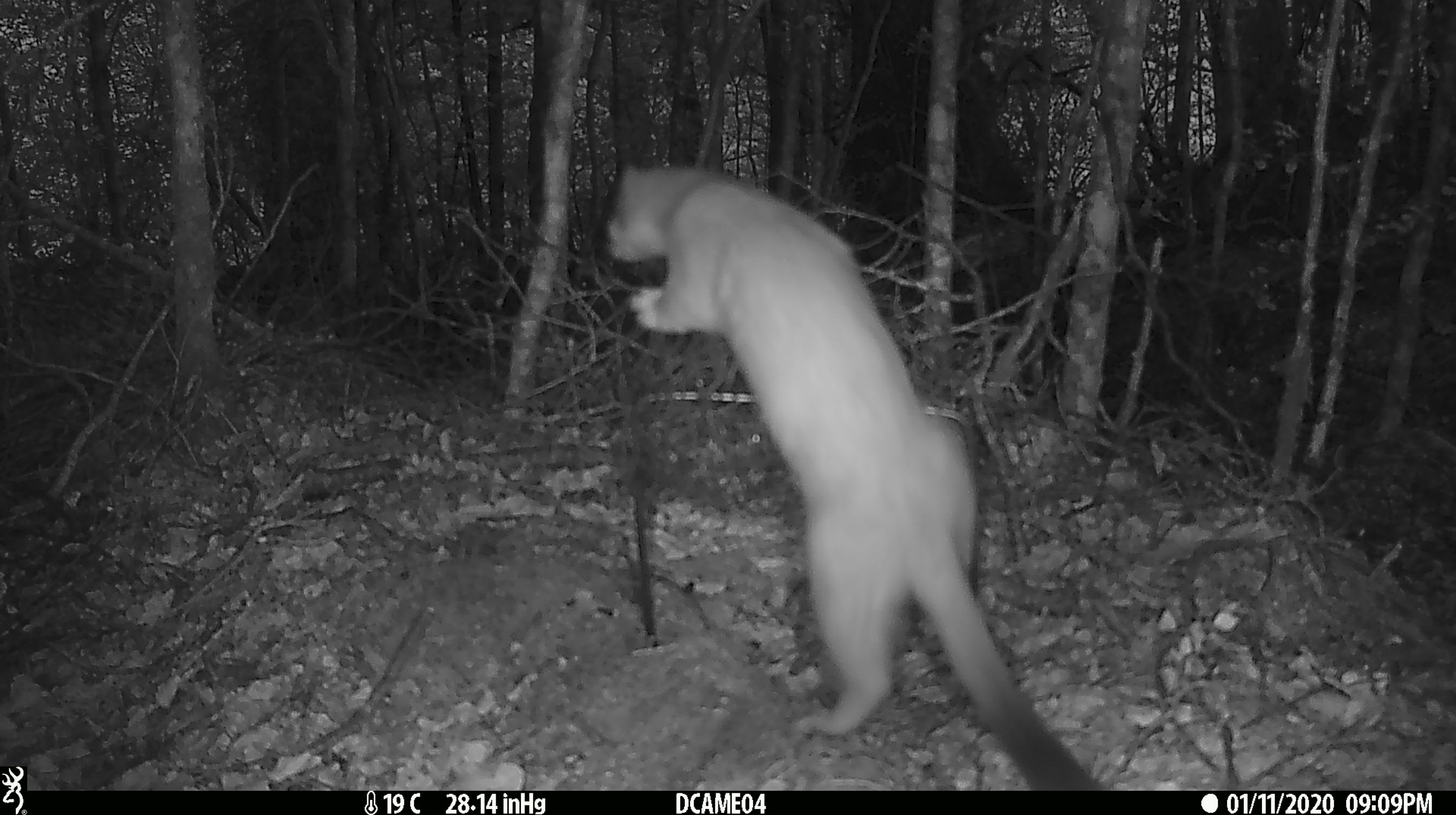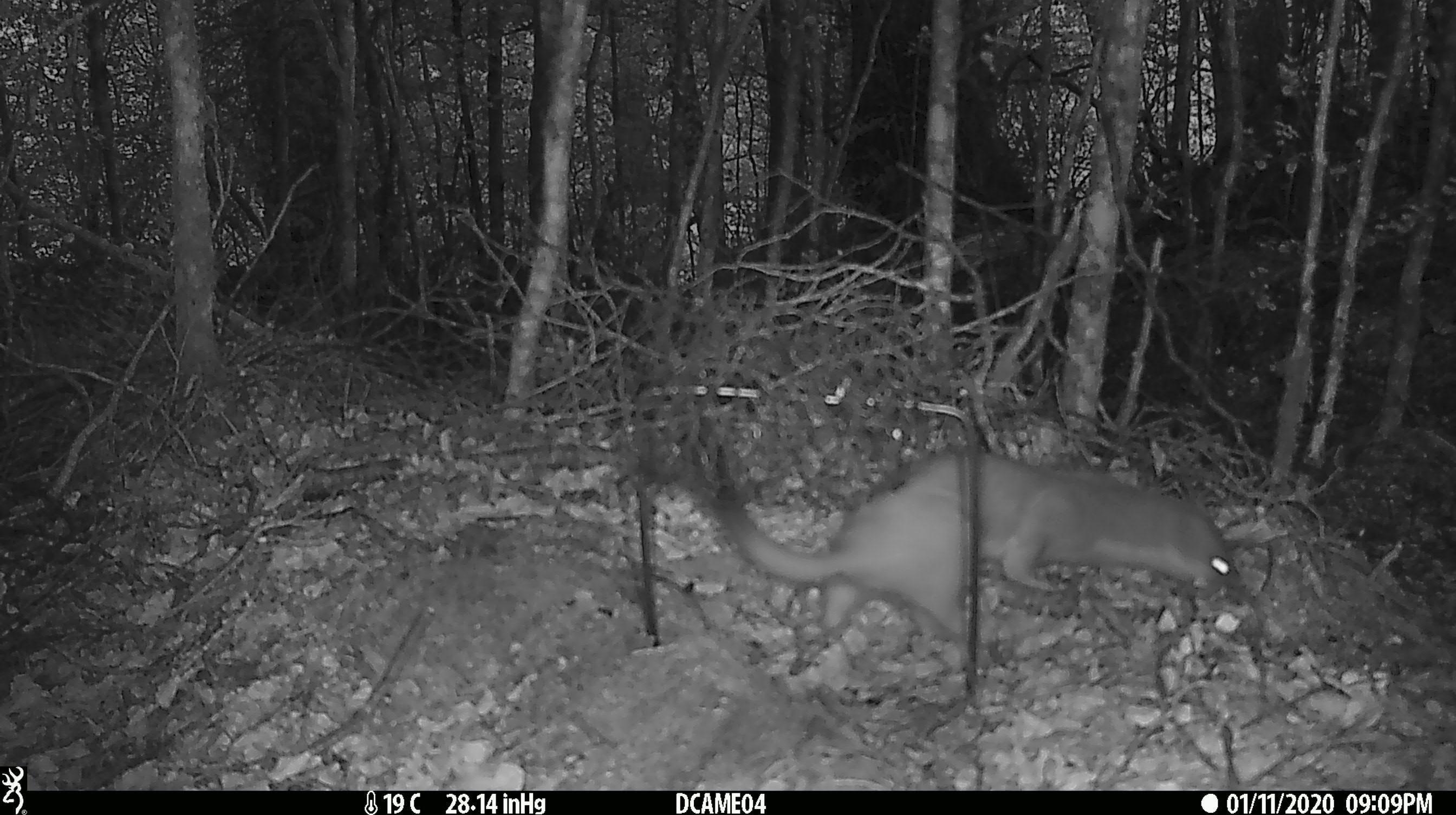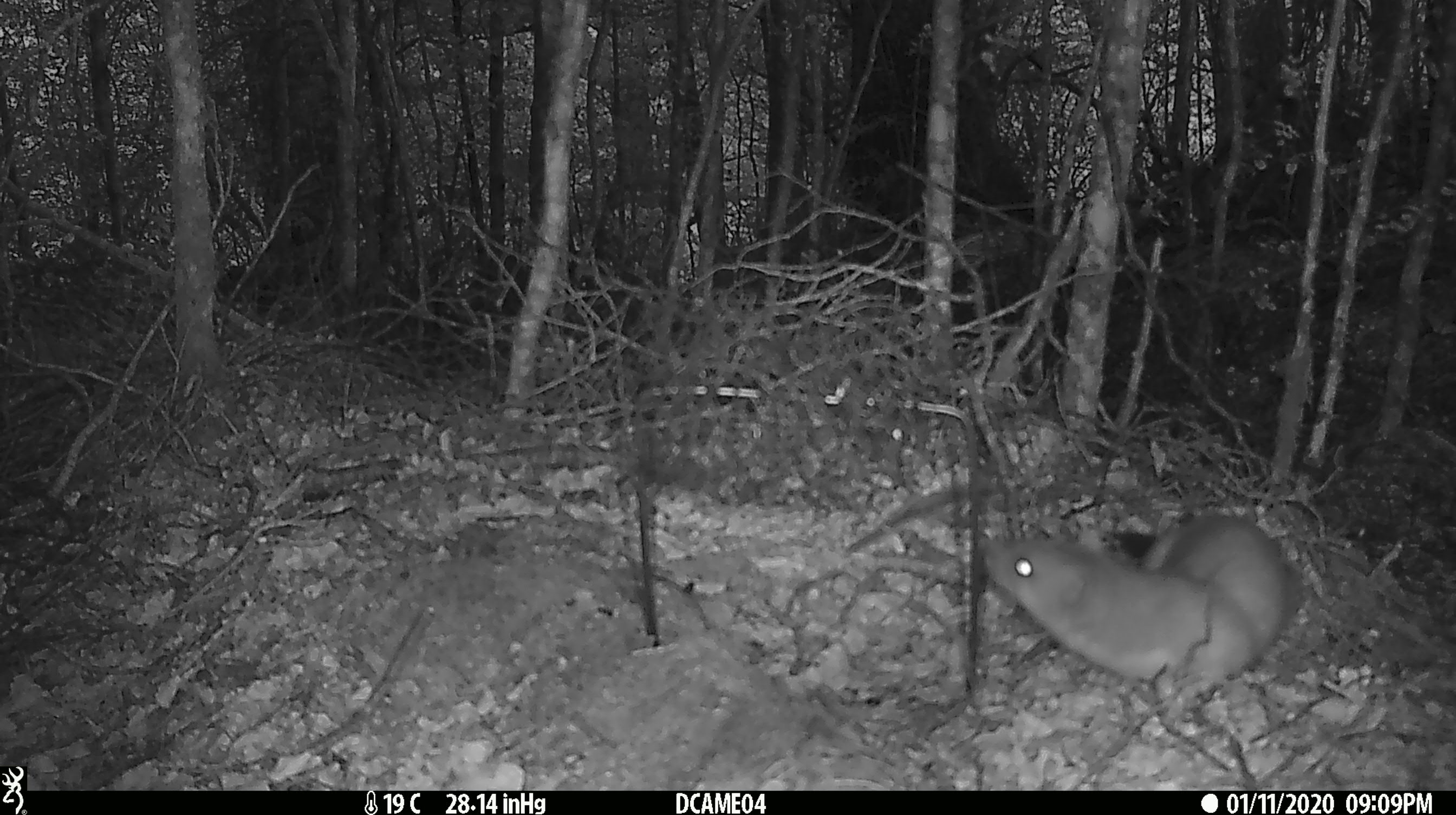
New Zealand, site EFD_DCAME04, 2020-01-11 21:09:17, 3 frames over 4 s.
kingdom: Animalia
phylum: Chordata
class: Mammalia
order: Carnivora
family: Mustelidae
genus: Mustela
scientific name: Mustela erminea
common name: stoat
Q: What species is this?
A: Stoat (Mustela erminea).